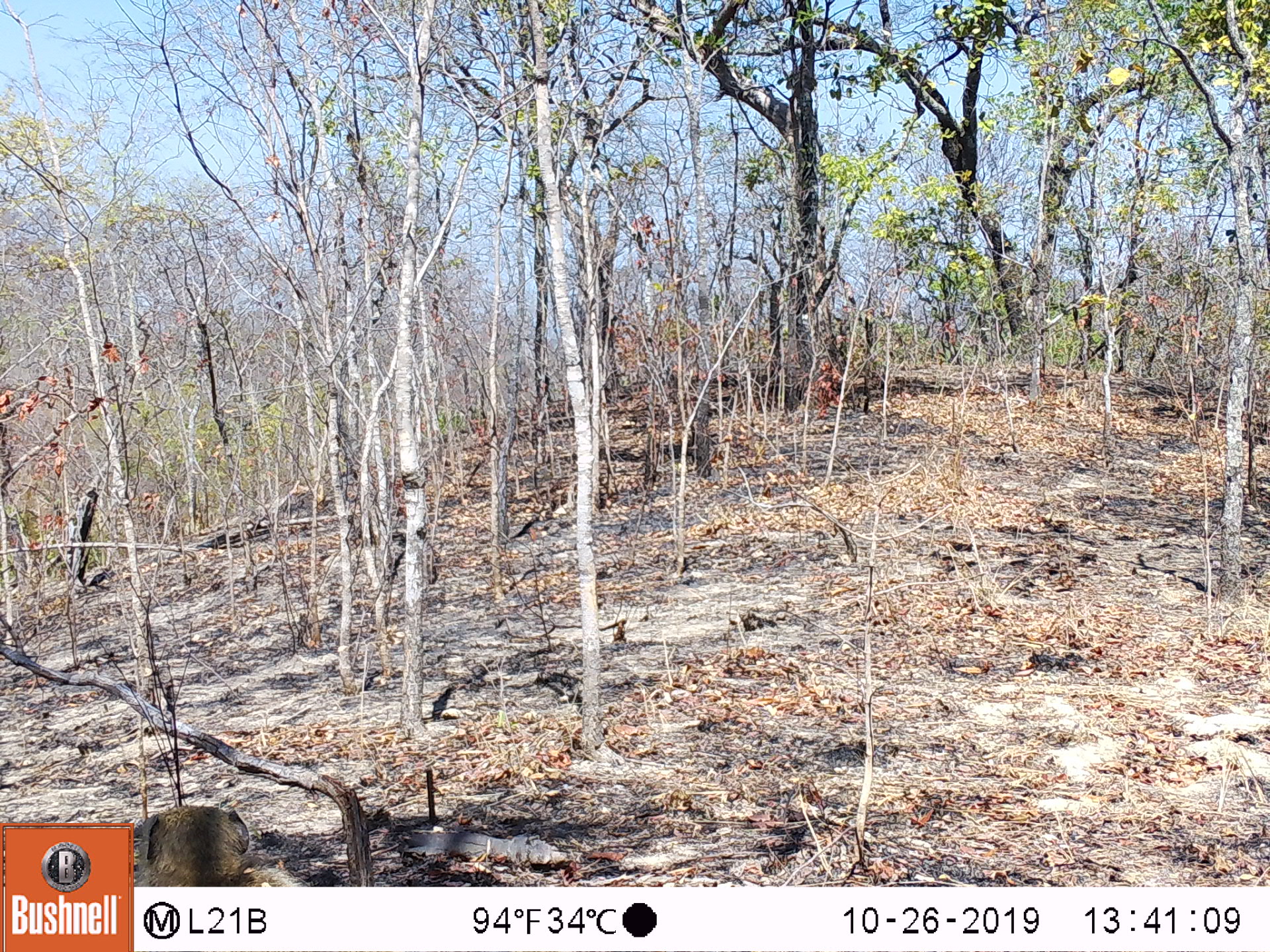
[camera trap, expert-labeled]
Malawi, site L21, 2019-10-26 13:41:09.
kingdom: Animalia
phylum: Chordata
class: Mammalia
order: Primates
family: Cercopithecidae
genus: Papio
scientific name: Papio cynocephalus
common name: yellow baboon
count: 1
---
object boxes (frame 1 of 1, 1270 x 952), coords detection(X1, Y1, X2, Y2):
yellow baboon: detection(135, 799, 278, 883)